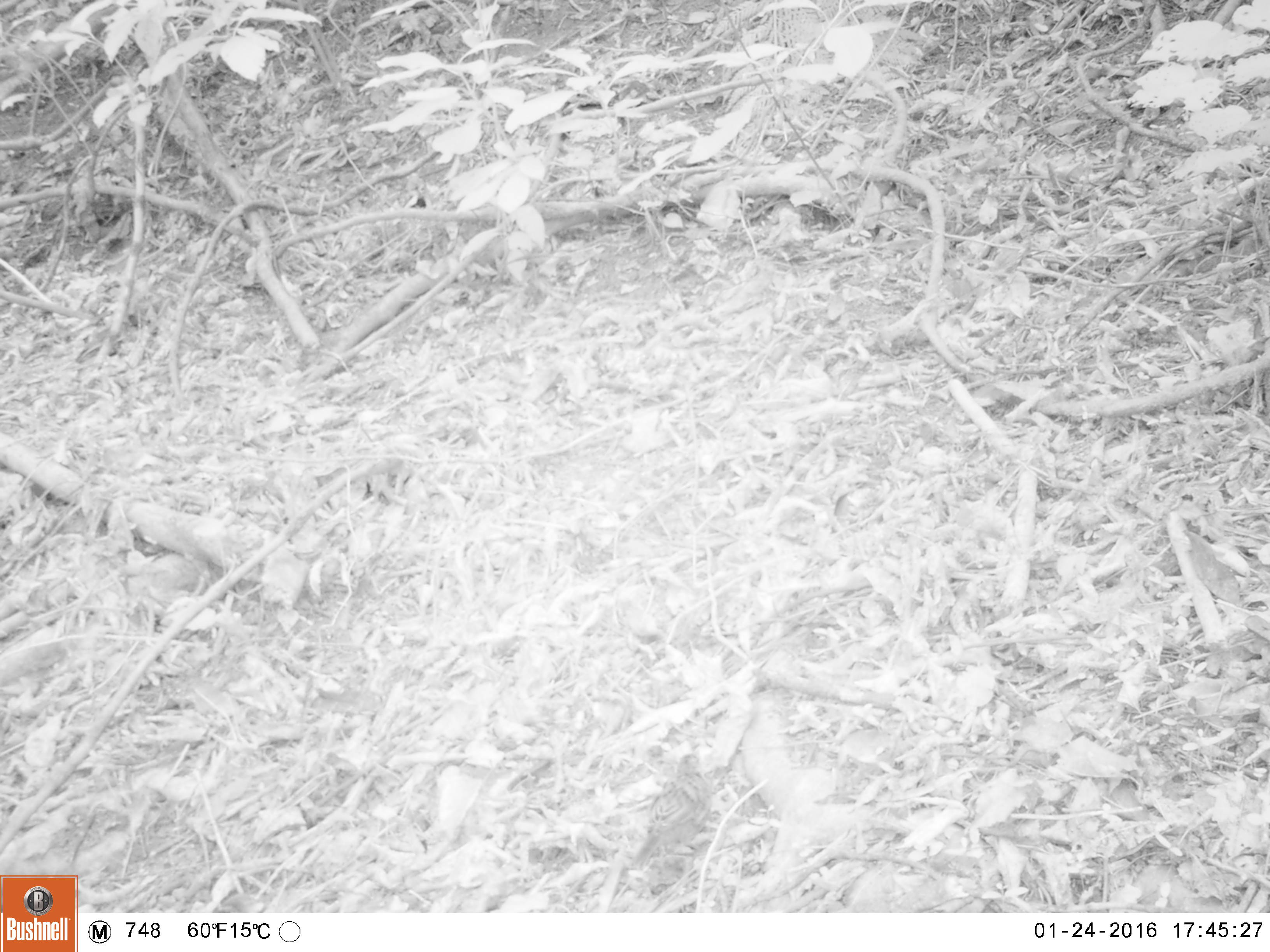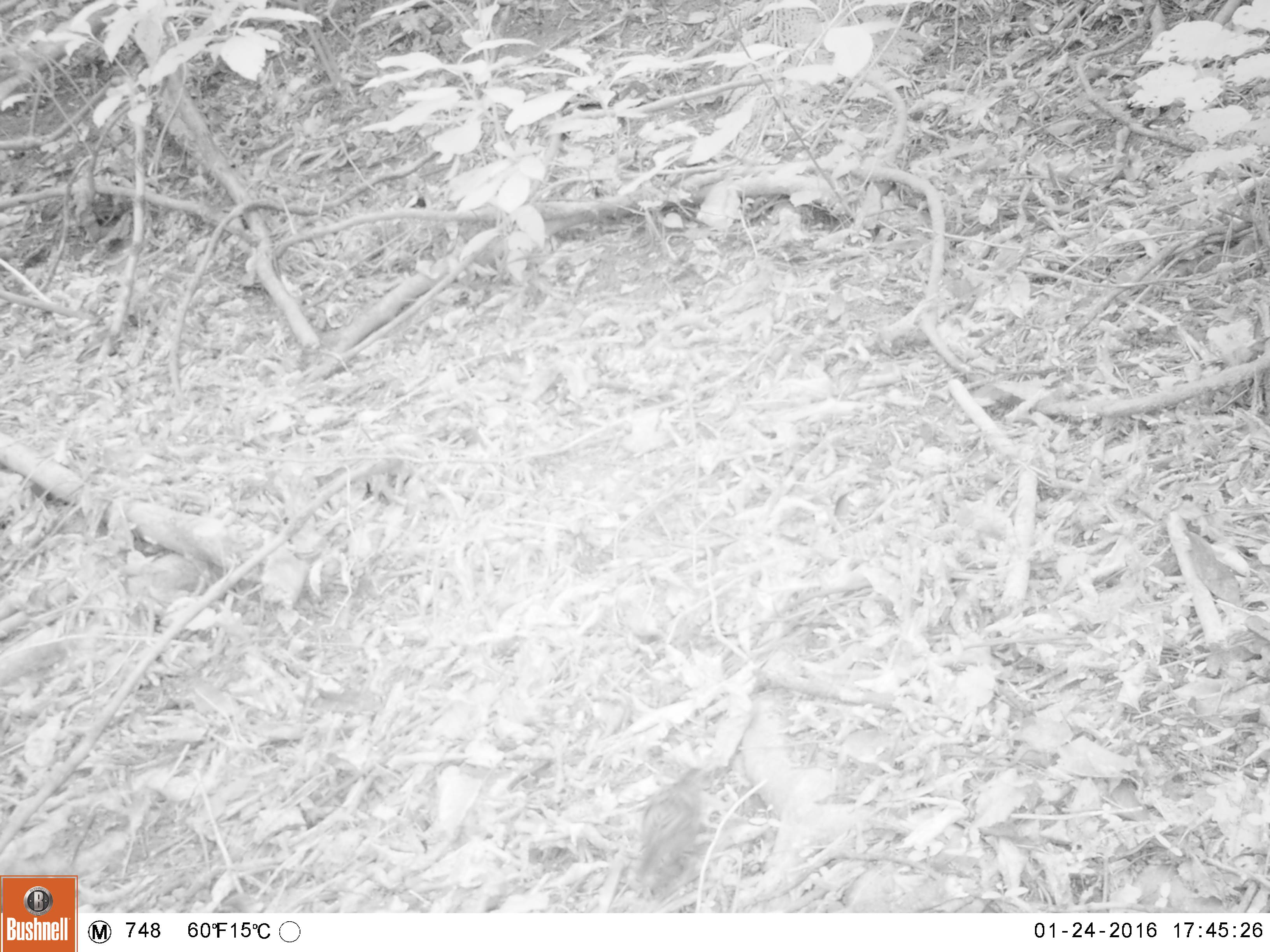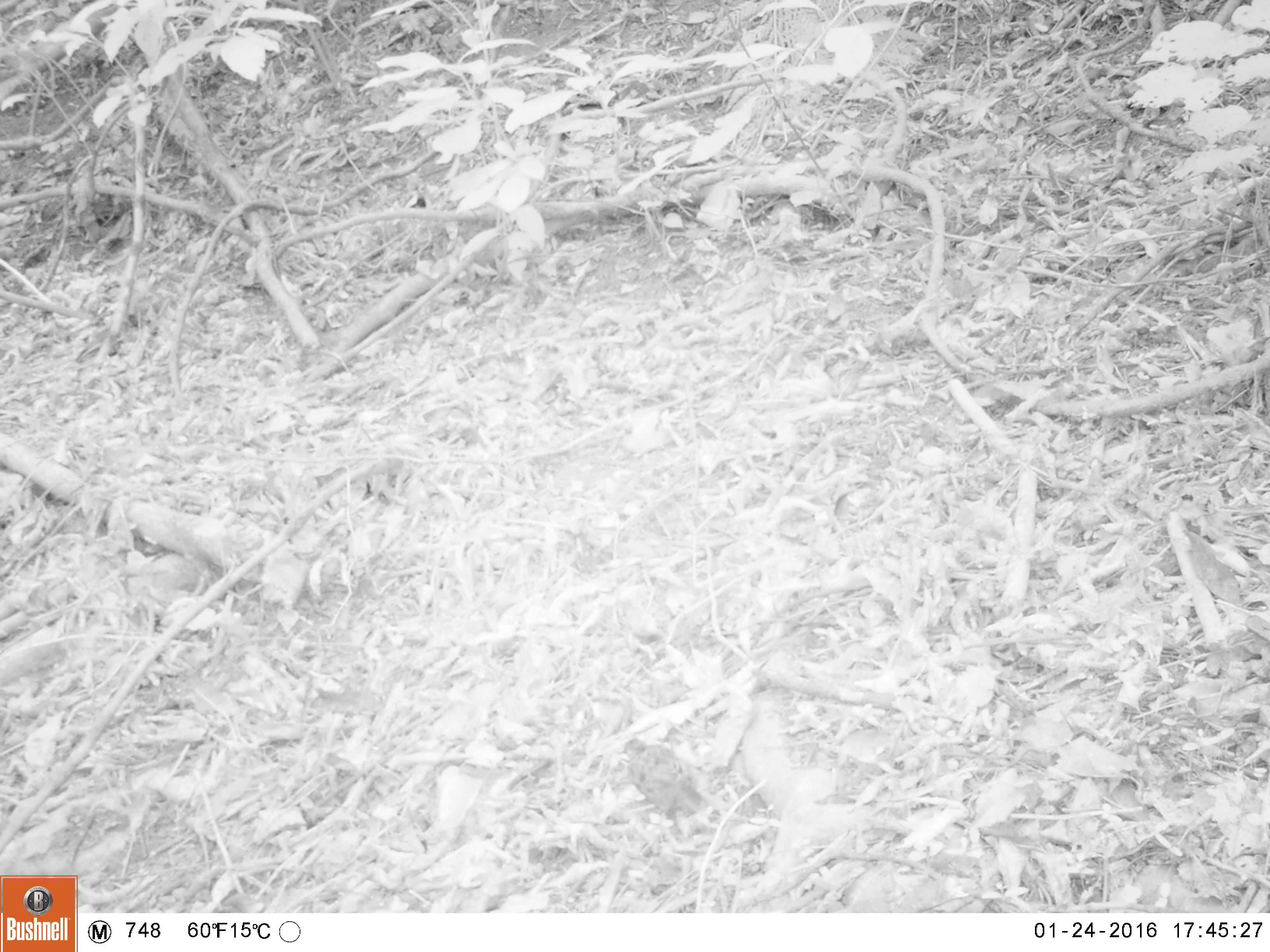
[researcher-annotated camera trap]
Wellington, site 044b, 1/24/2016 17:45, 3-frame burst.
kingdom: Animalia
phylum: Chordata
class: Aves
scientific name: Aves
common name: bird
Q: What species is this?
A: Bird (Aves).